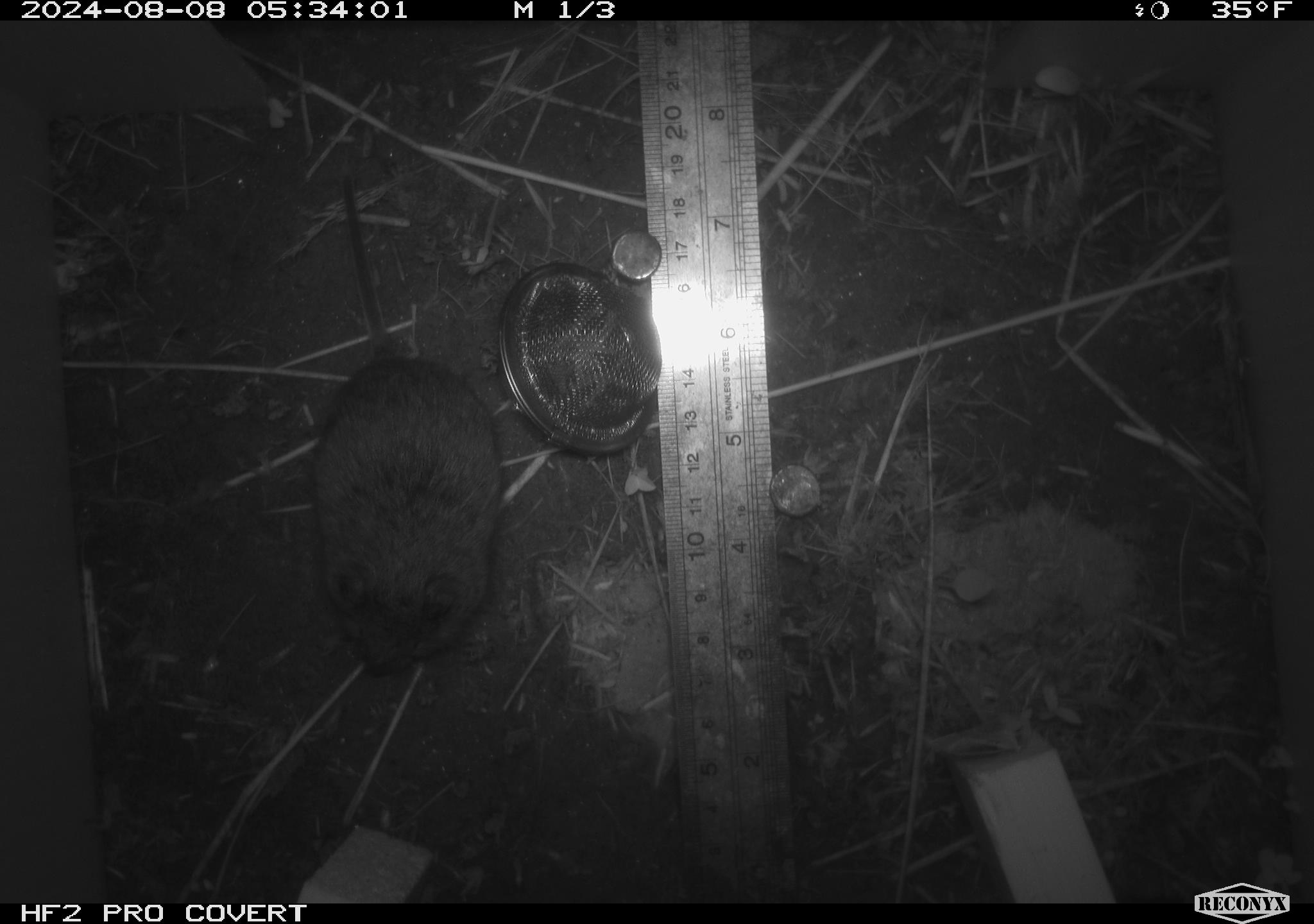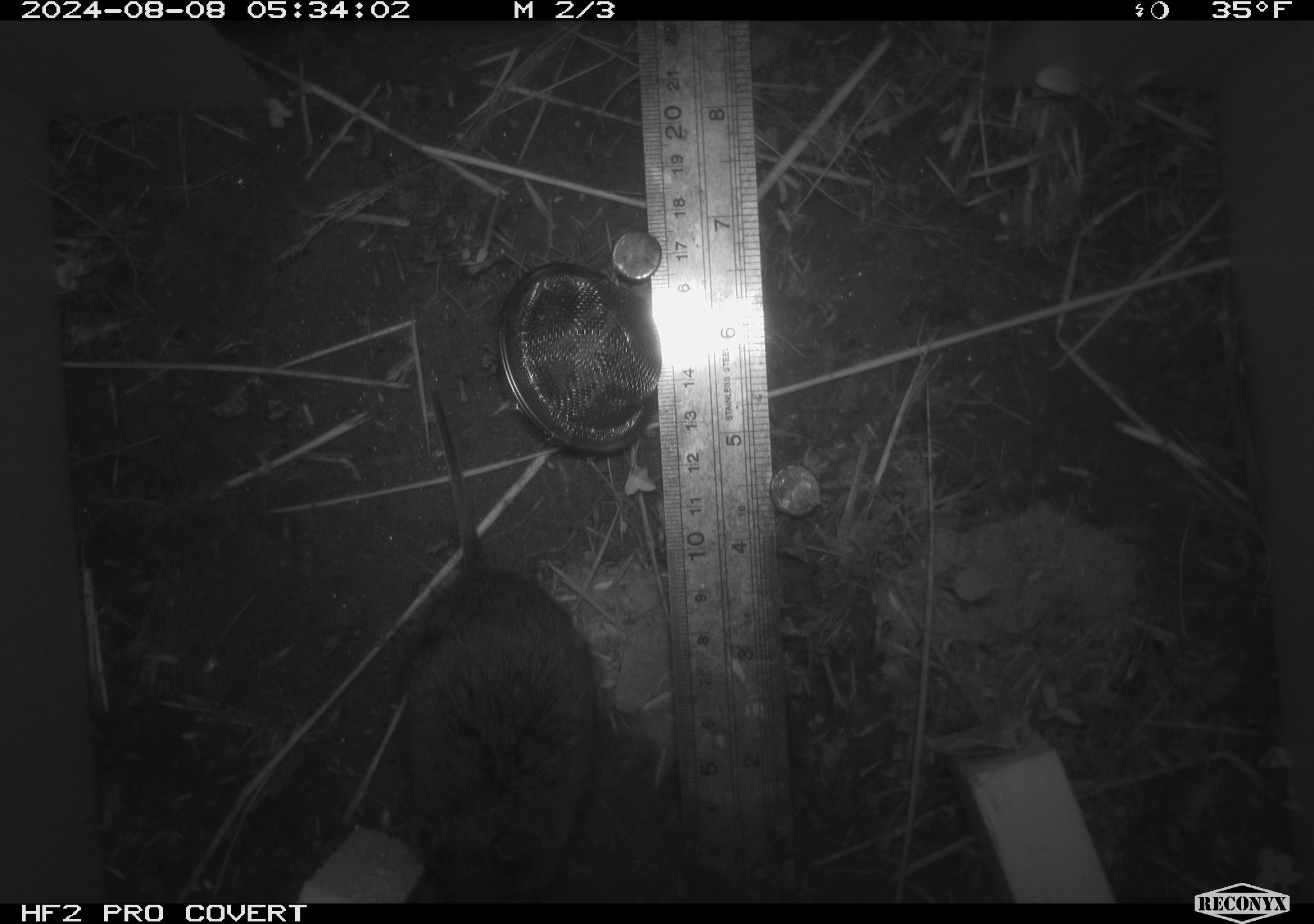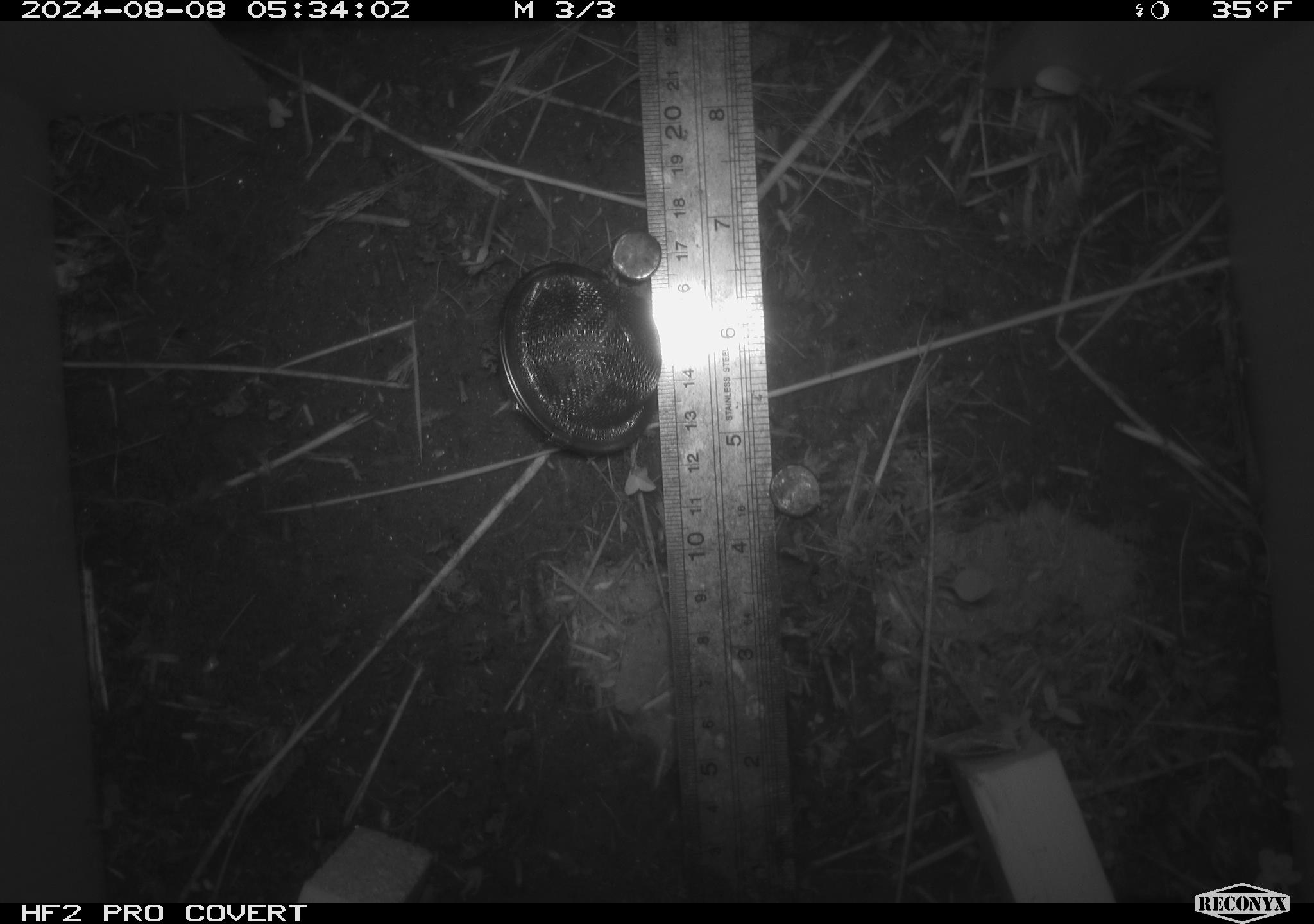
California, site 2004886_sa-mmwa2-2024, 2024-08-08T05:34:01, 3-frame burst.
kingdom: Animalia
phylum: Chordata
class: Mammalia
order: Rodentia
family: Cricetidae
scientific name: Arvicolinae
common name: voles, lemmings, and muskrats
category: arvicolinae subfamily